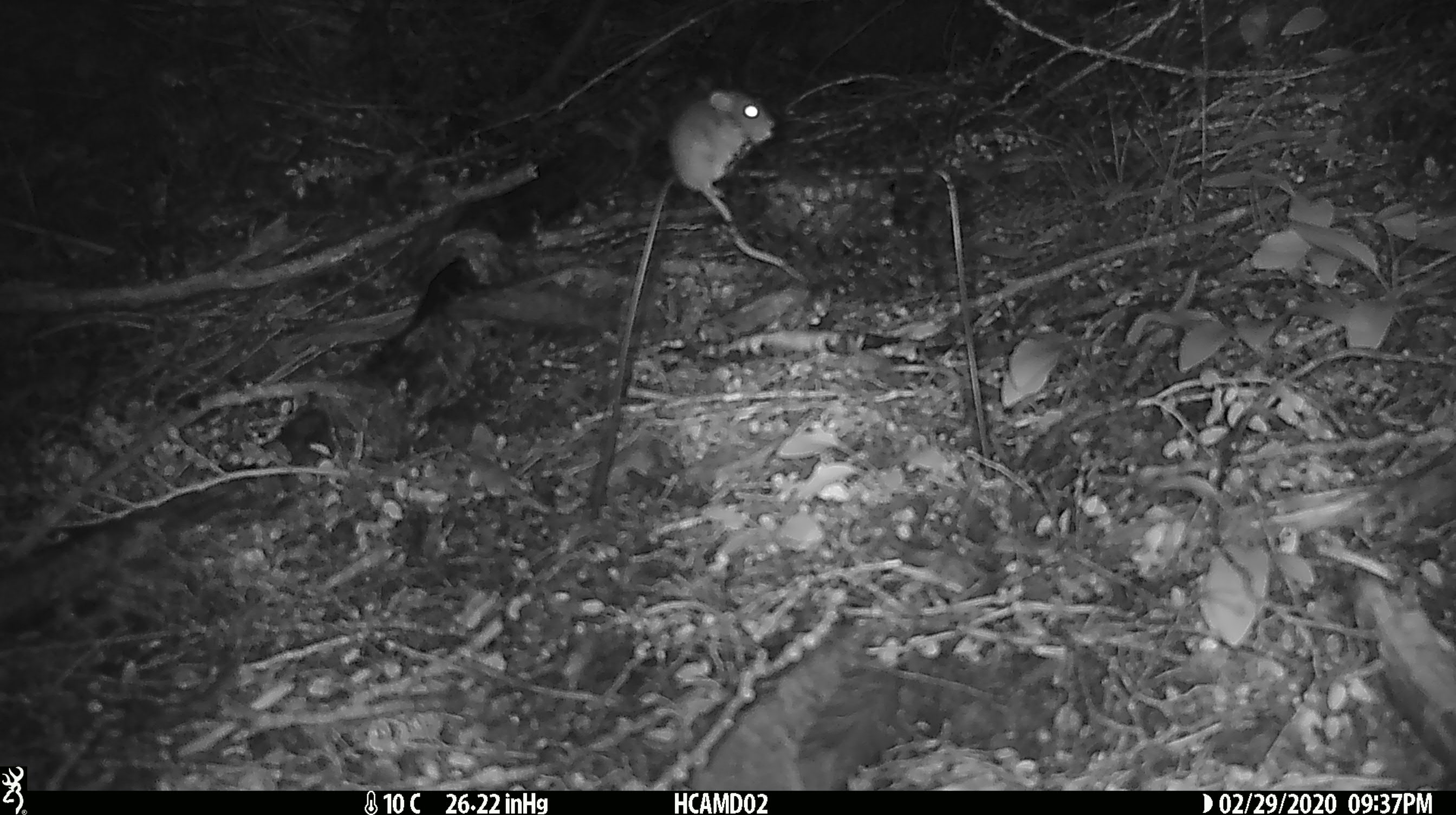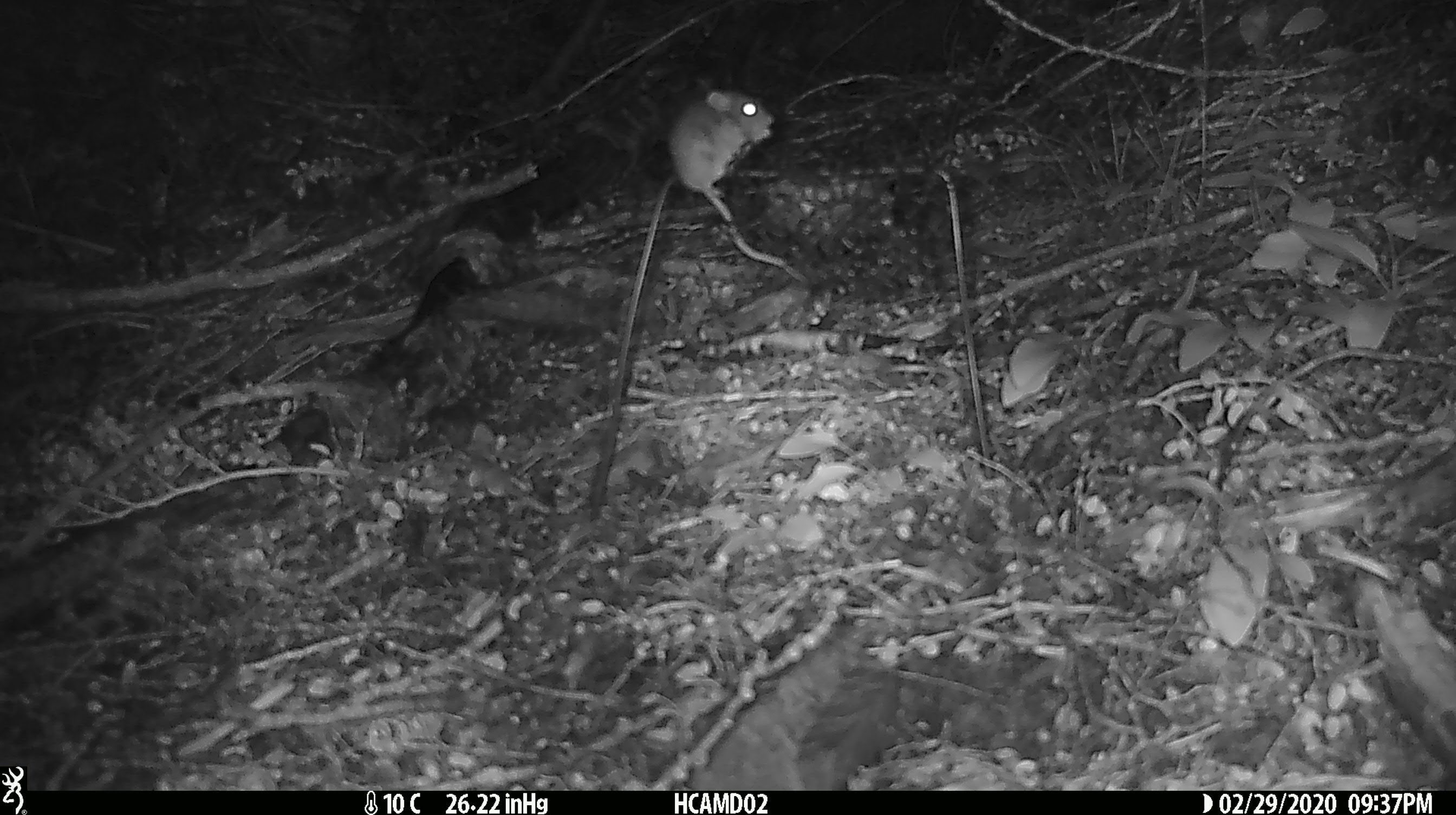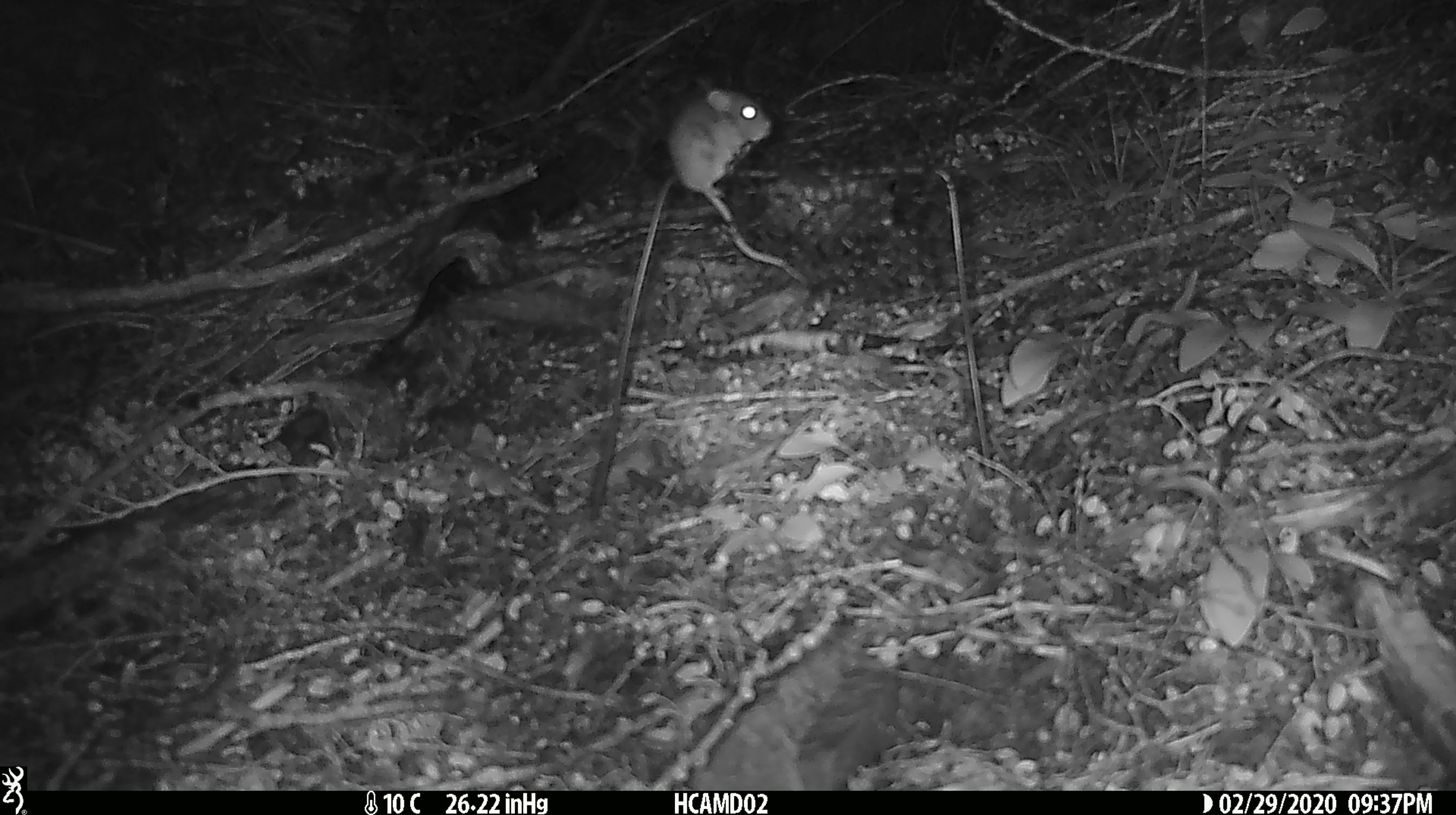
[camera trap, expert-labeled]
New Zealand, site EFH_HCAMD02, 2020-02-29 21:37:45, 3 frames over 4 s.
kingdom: Animalia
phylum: Chordata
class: Mammalia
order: Rodentia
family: Muridae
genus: Mus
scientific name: Mus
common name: mouse